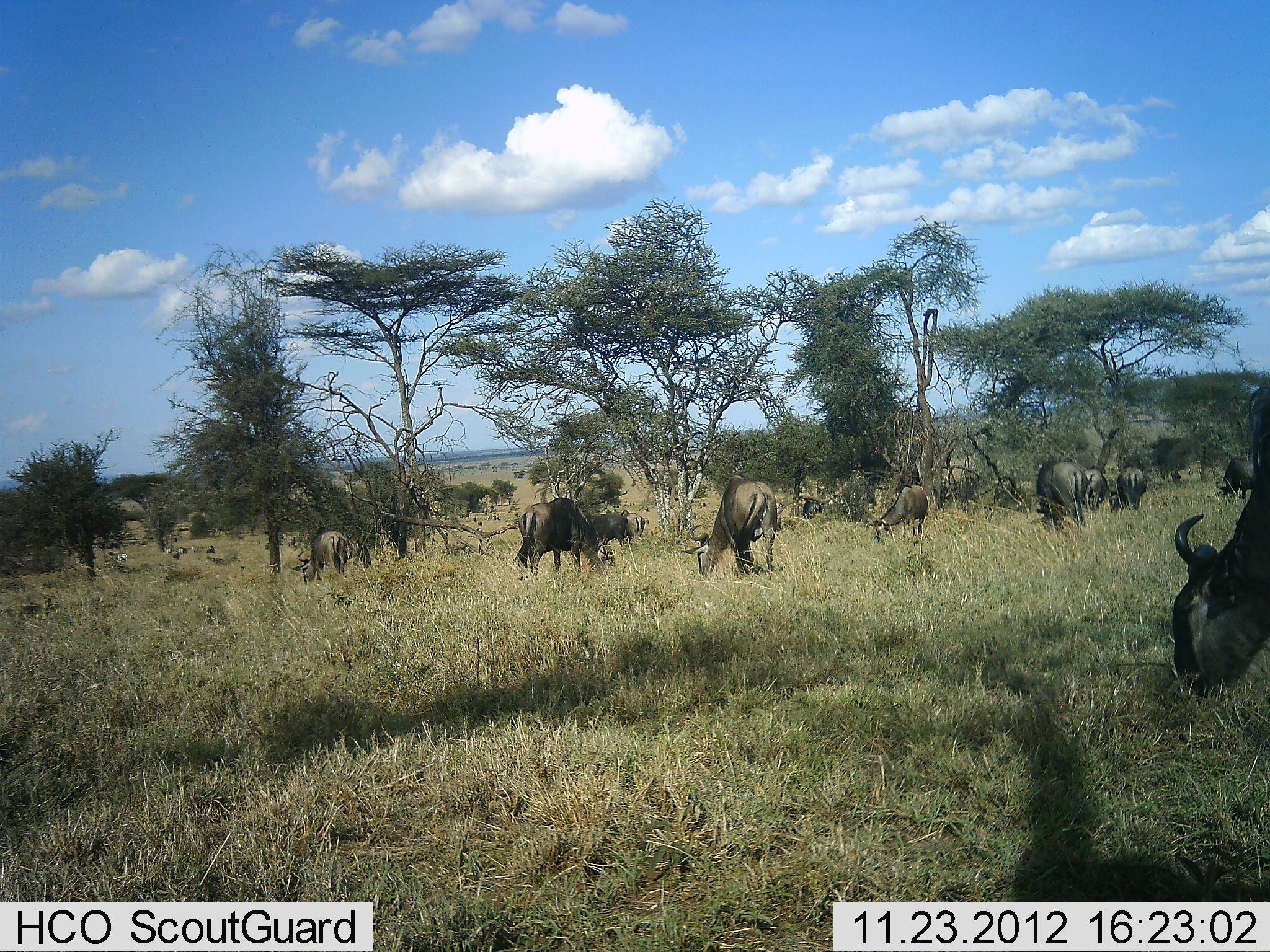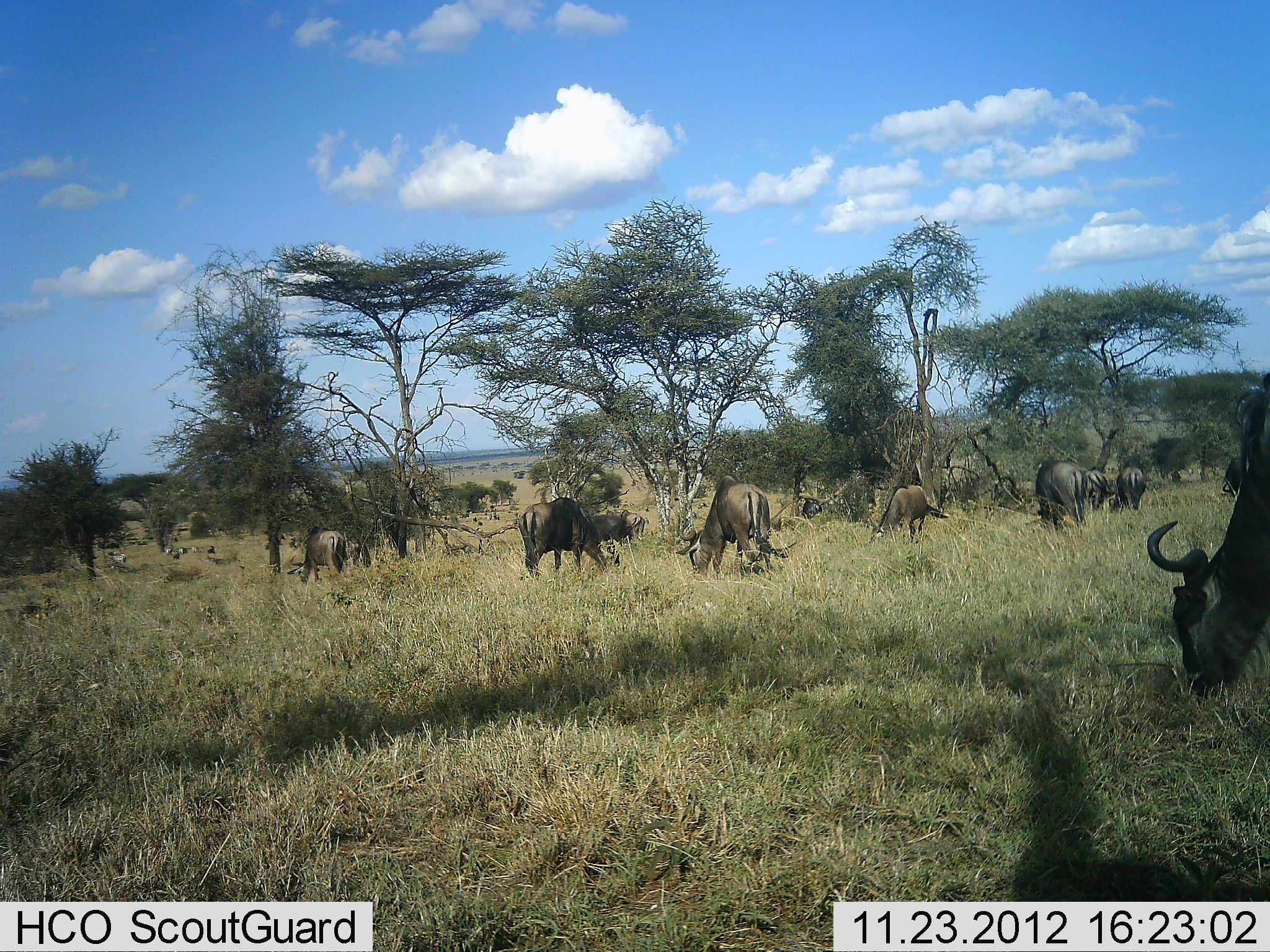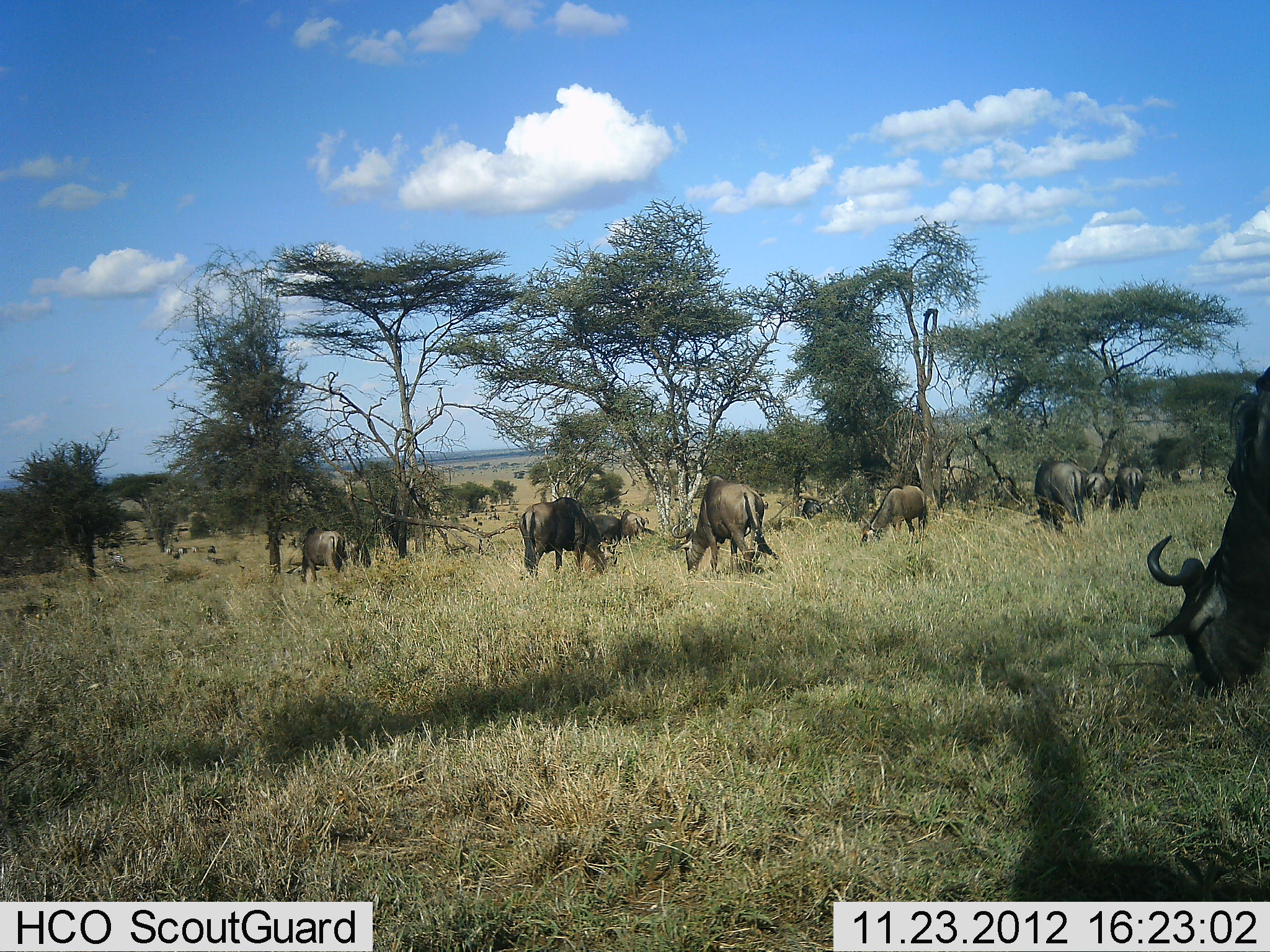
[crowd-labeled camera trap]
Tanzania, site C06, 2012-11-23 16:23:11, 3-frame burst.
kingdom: Animalia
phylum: Chordata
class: Mammalia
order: Artiodactyla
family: Bovidae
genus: Connochaetes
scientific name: Connochaetes taurinus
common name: blue wildebeest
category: wildebeest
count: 11-50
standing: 26%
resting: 9%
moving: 20%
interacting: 11%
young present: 3%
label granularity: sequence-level